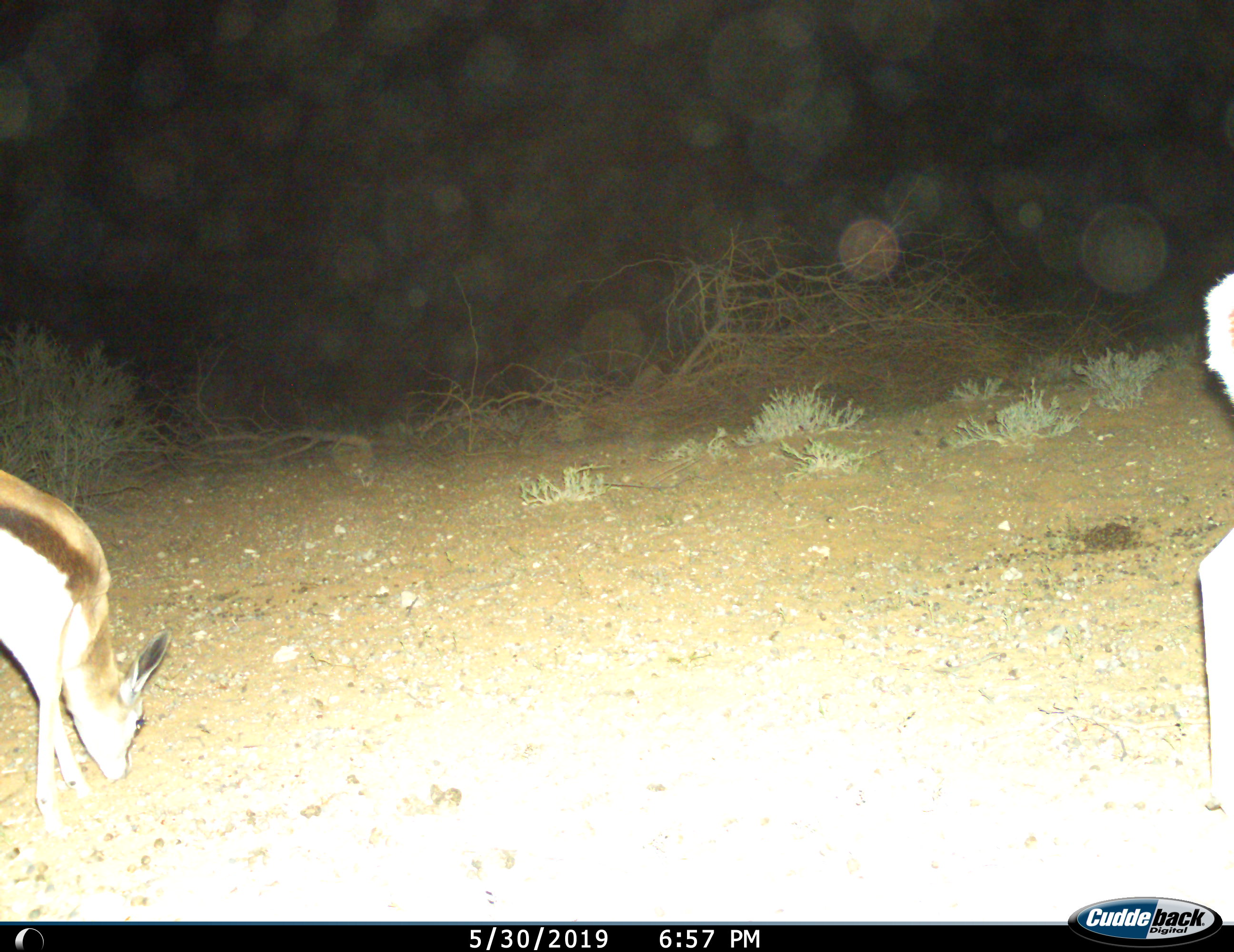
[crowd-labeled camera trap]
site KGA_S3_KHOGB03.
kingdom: Animalia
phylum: Chordata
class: Mammalia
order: Artiodactyla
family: Bovidae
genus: Antidorcas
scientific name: Antidorcas marsupialis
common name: springbok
Springbok (Antidorcas marsupialis), count 2. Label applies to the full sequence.